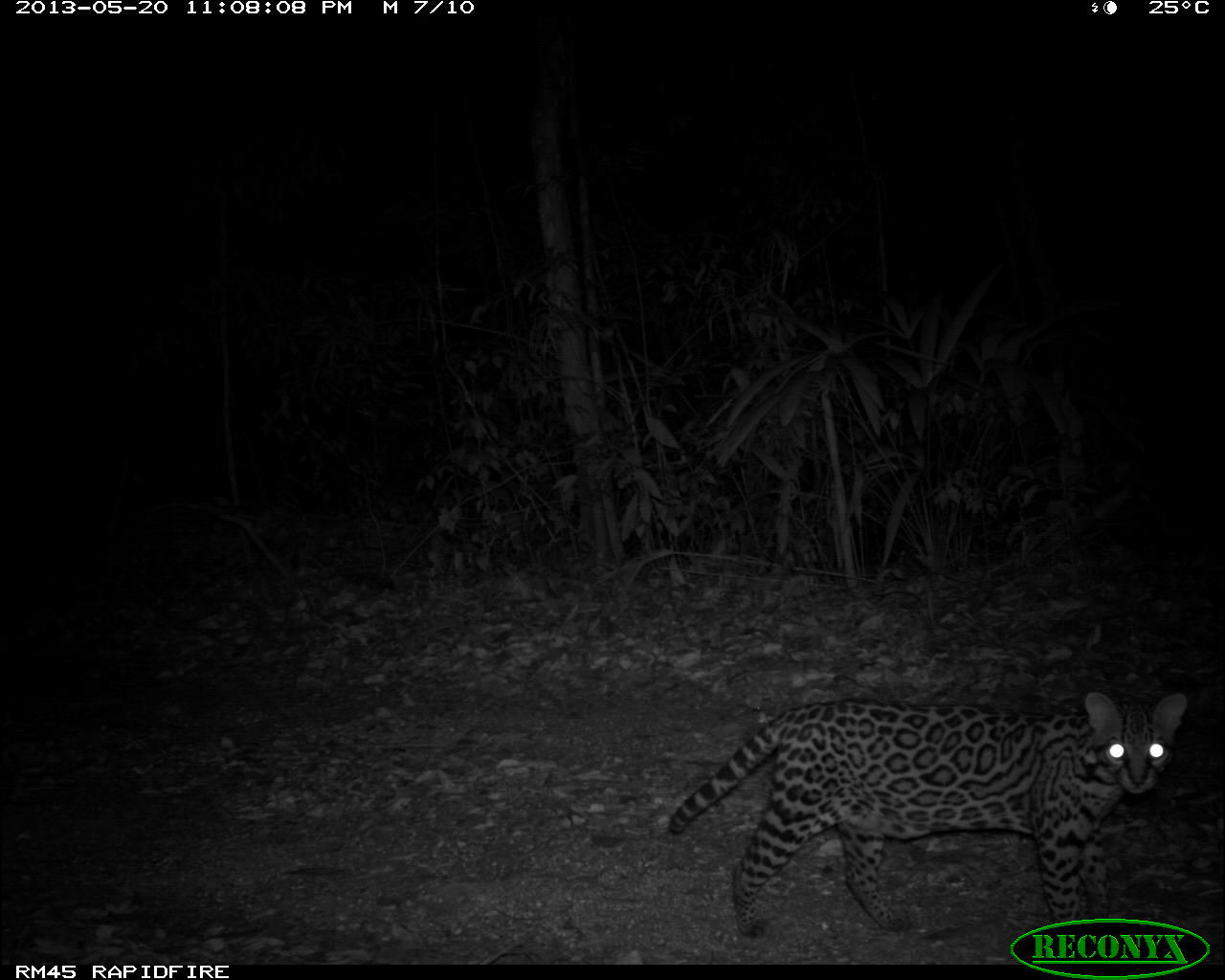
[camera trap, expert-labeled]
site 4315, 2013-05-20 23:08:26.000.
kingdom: Animalia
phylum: Chordata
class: Mammalia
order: Carnivora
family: Felidae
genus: Leopardus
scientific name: Leopardus pardalis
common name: ocelot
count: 1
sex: male